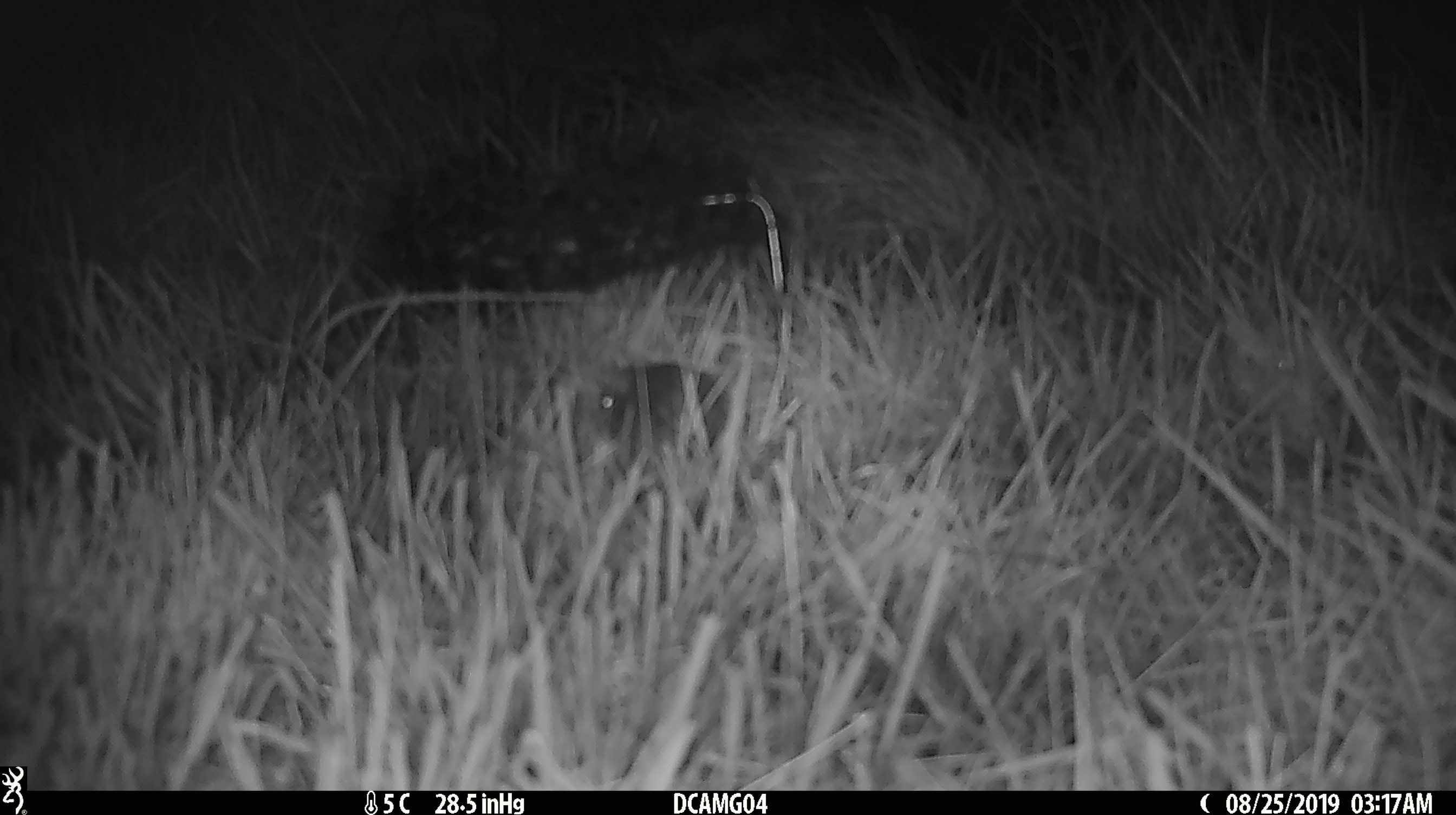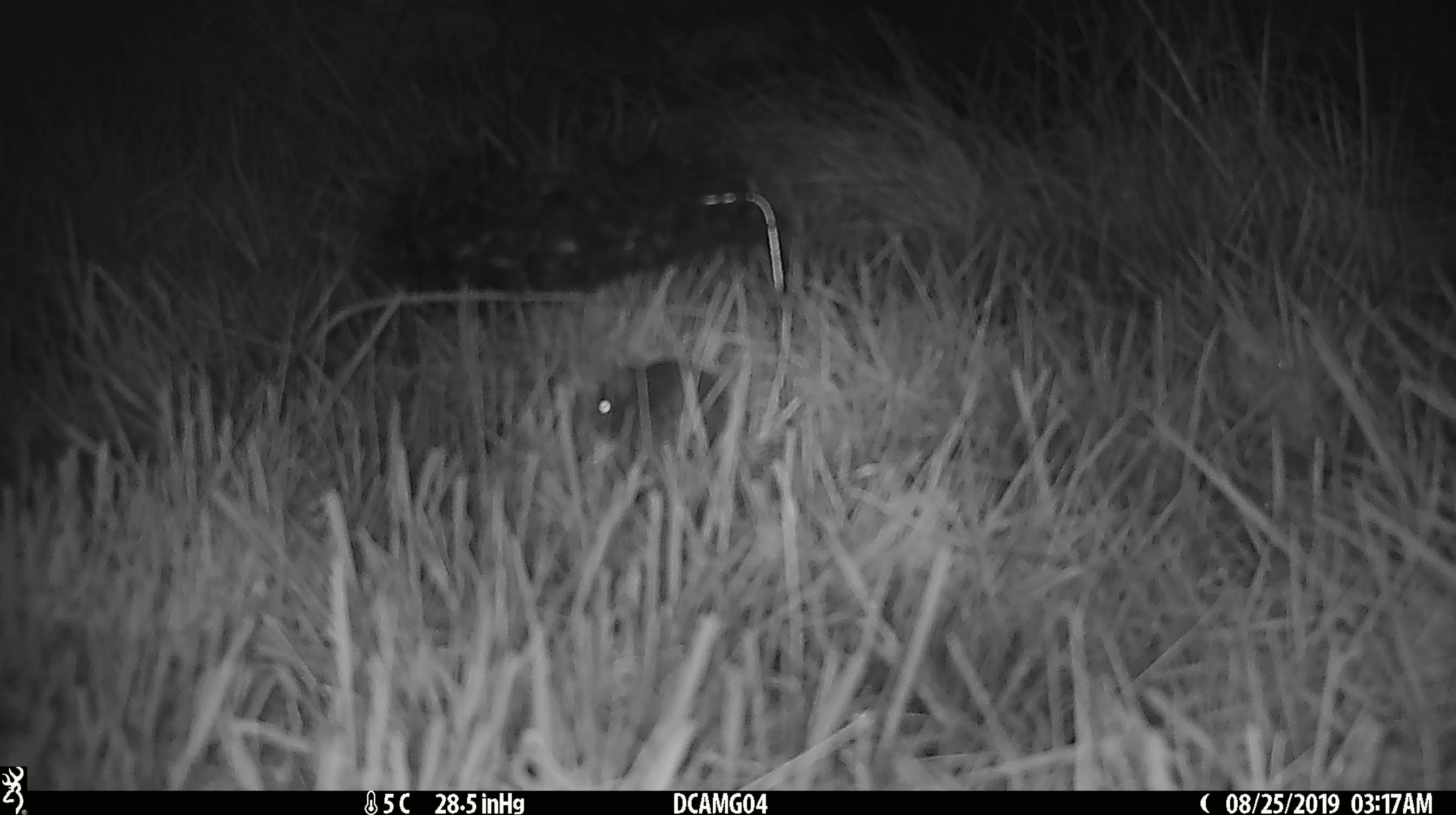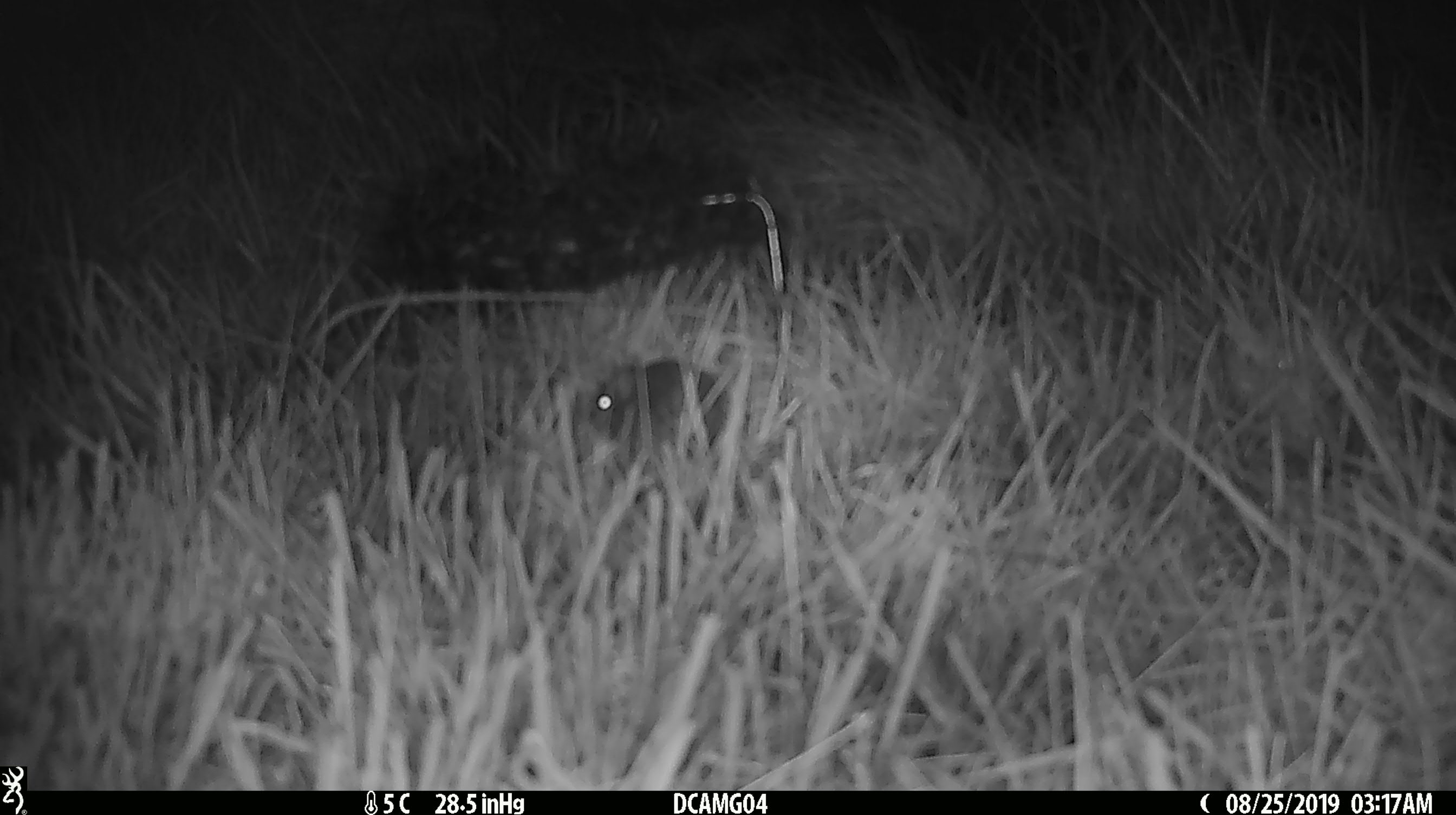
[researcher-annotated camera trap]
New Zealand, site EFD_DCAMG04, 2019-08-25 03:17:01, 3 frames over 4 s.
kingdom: Animalia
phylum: Chordata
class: Mammalia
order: Rodentia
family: Muridae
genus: Mus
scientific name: Mus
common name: mouse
Mouse (Mus).